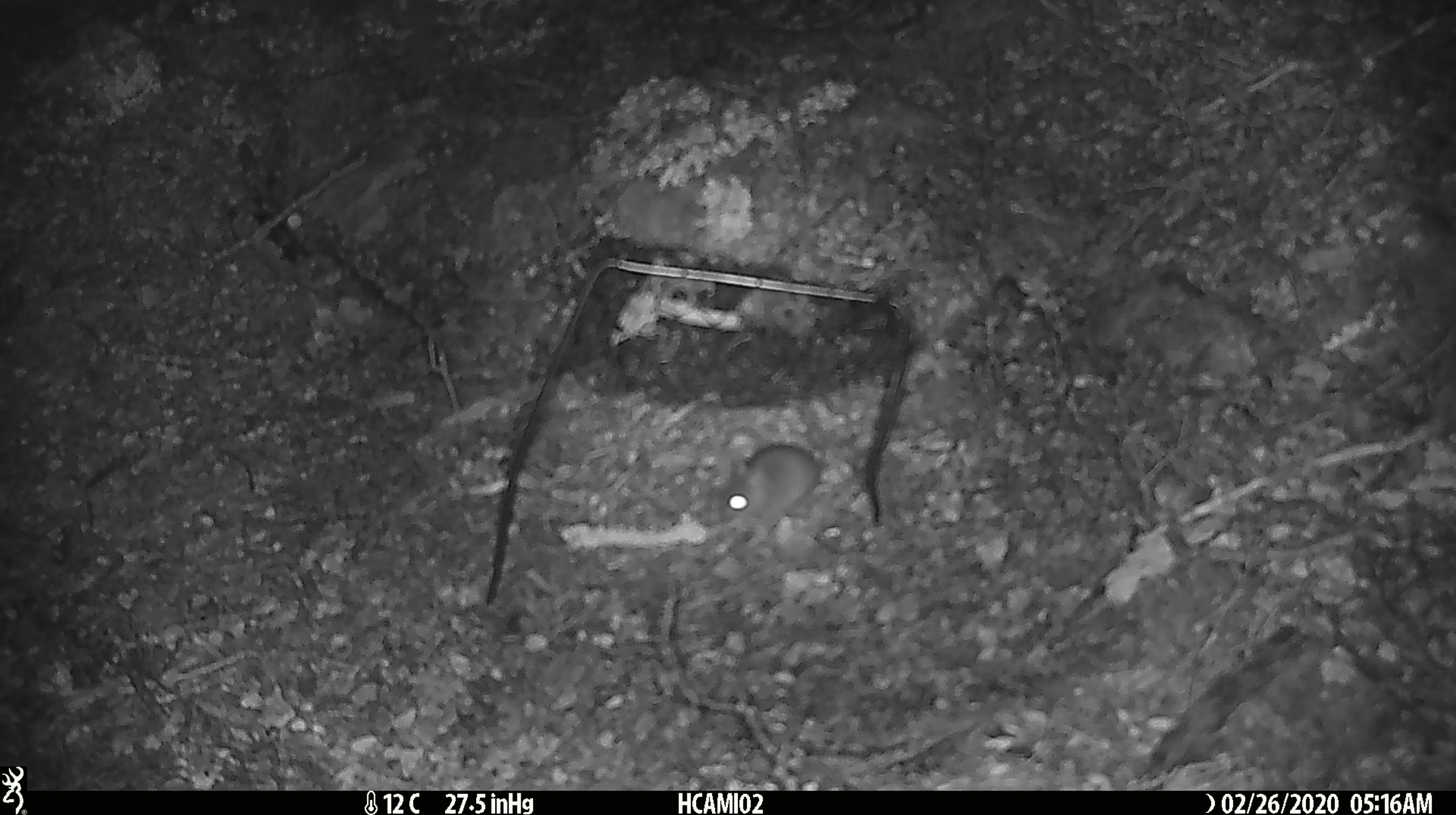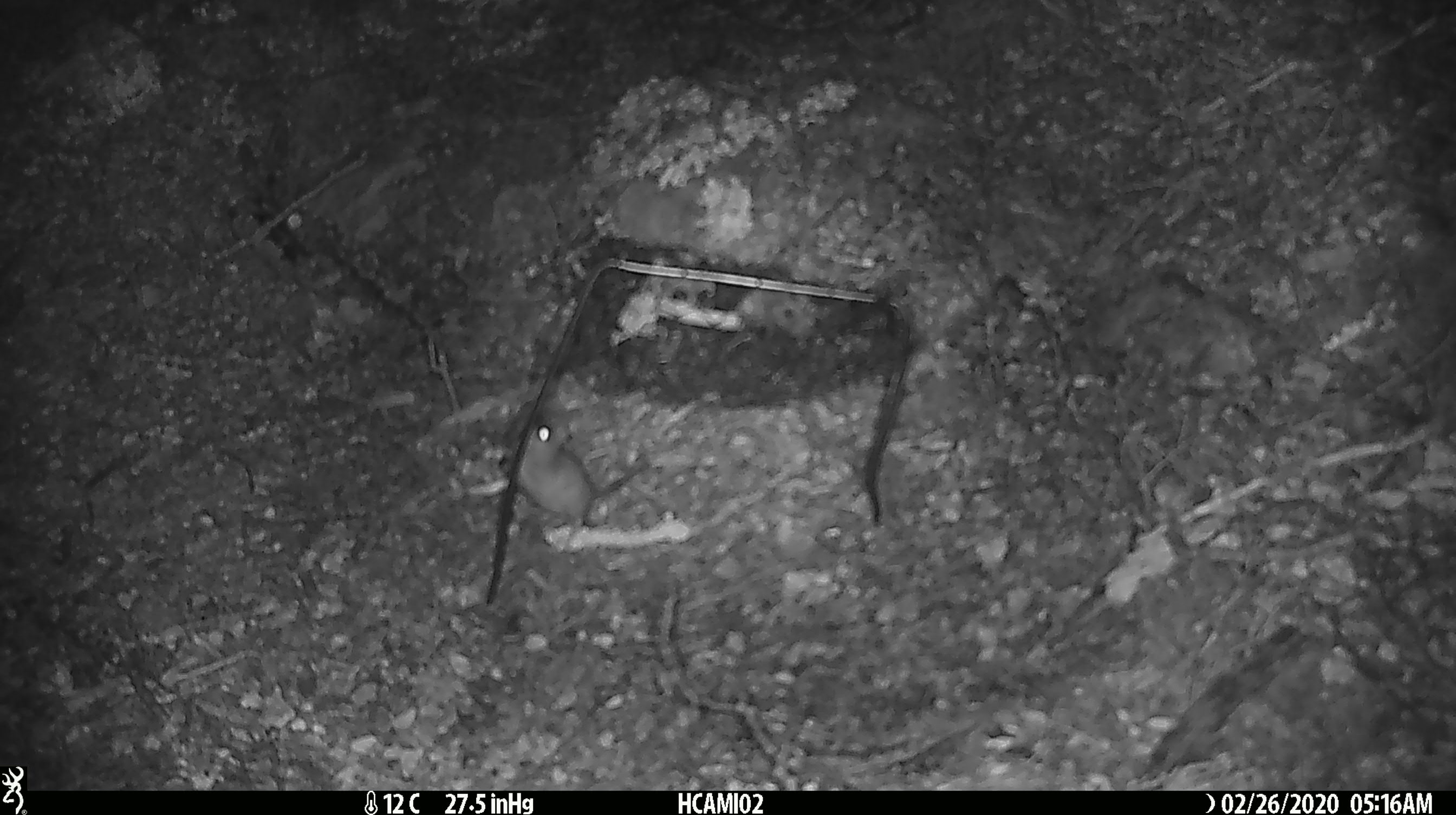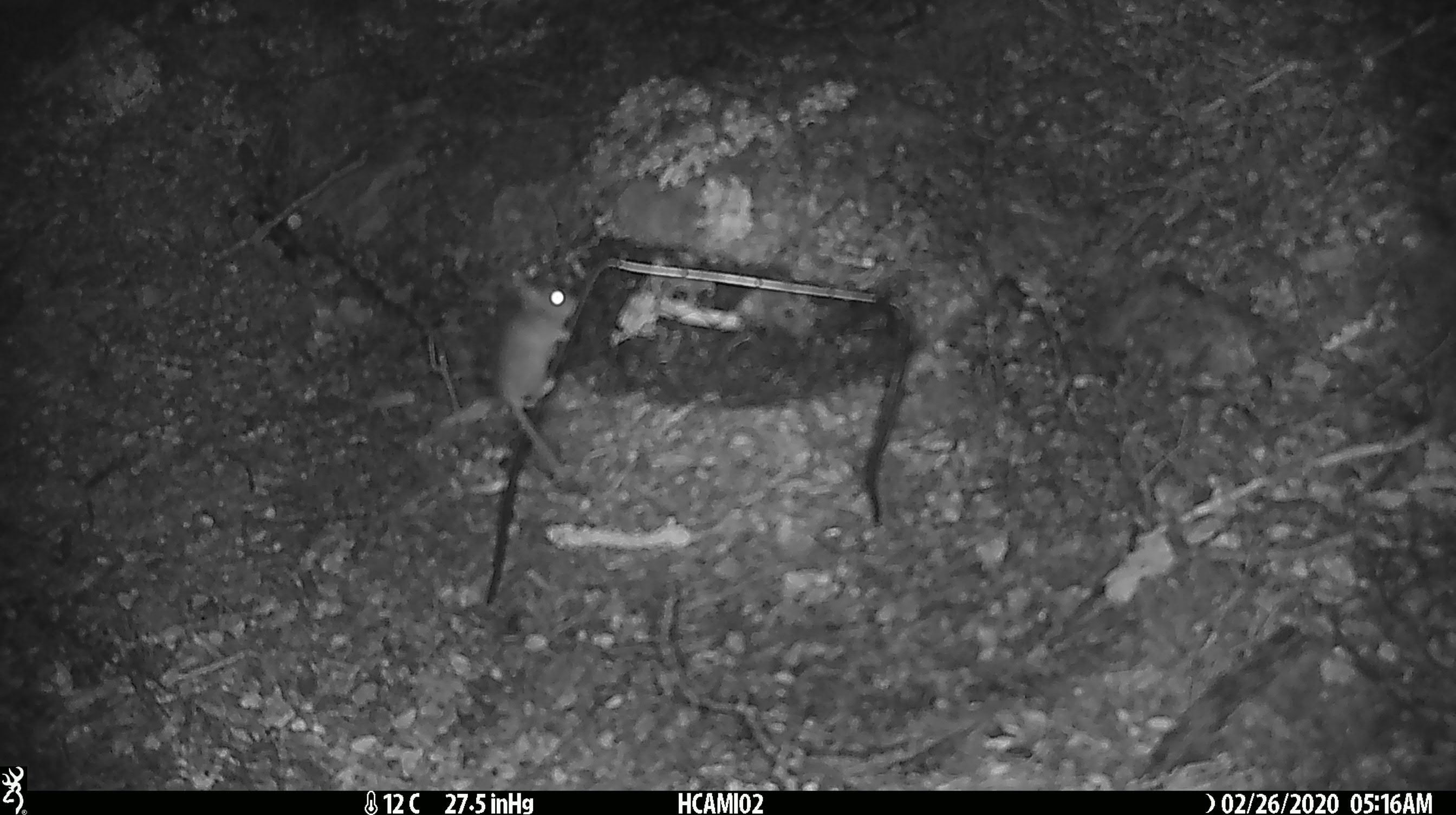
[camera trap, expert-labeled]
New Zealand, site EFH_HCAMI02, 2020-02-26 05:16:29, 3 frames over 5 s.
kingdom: Animalia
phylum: Chordata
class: Mammalia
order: Rodentia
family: Muridae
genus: Mus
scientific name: Mus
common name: mouse